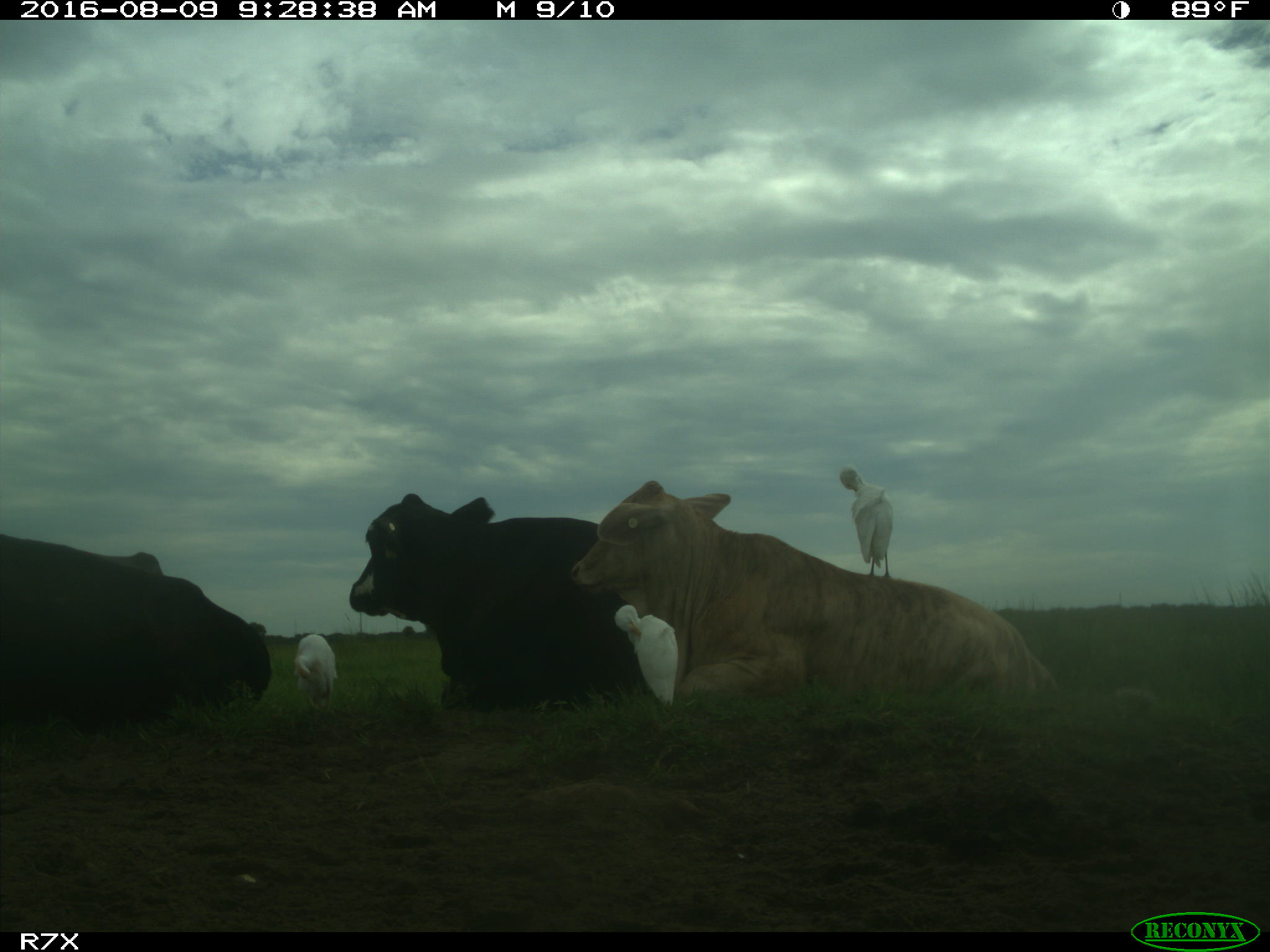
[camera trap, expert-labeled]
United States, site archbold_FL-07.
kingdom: Animalia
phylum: Chordata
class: Mammalia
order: Artiodactyla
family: Bovidae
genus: Bos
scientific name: Bos taurus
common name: domestic cow